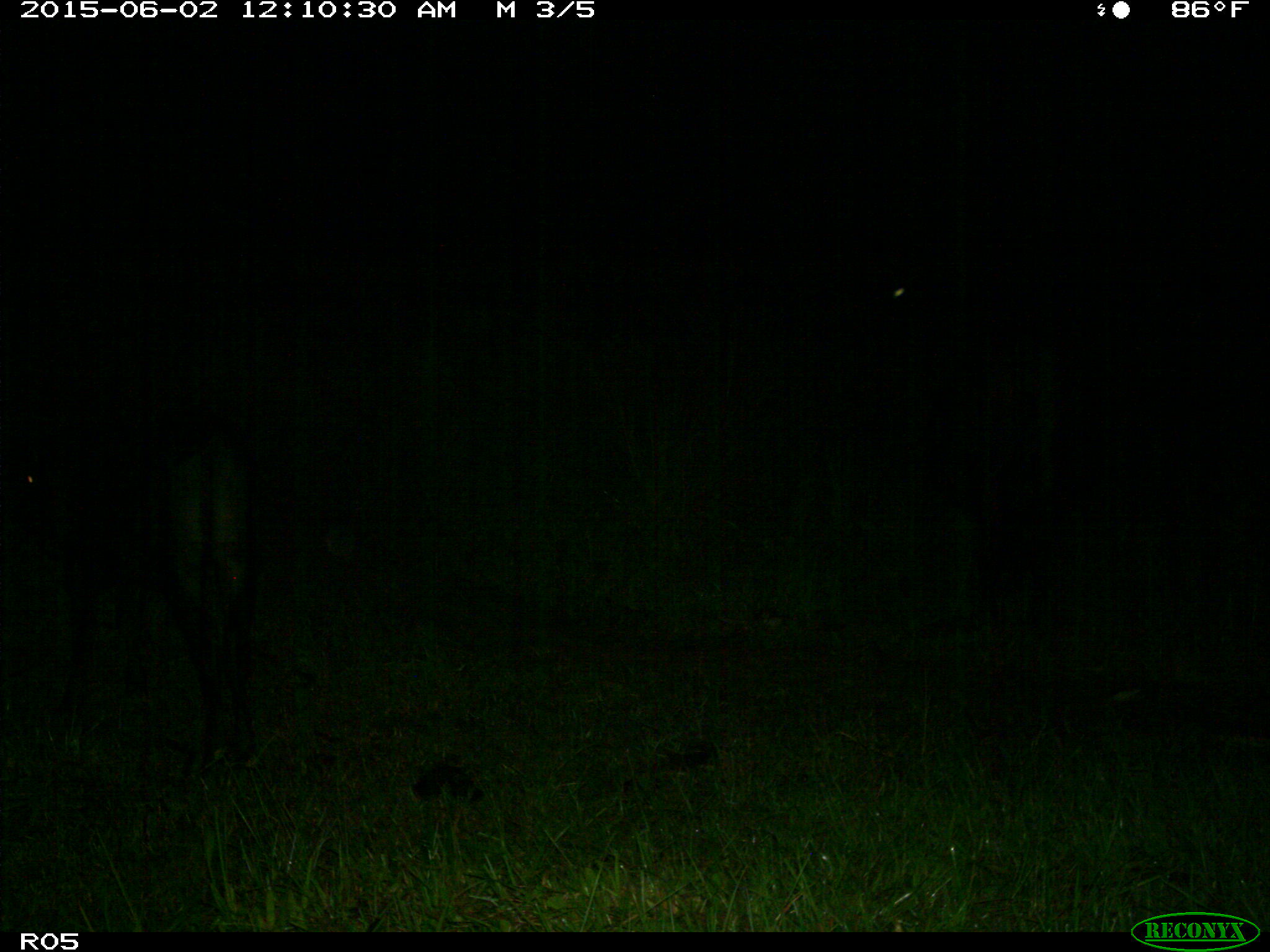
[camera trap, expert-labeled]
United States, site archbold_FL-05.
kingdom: Animalia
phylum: Chordata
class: Mammalia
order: Artiodactyla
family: Bovidae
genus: Bos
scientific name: Bos taurus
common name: domestic cow